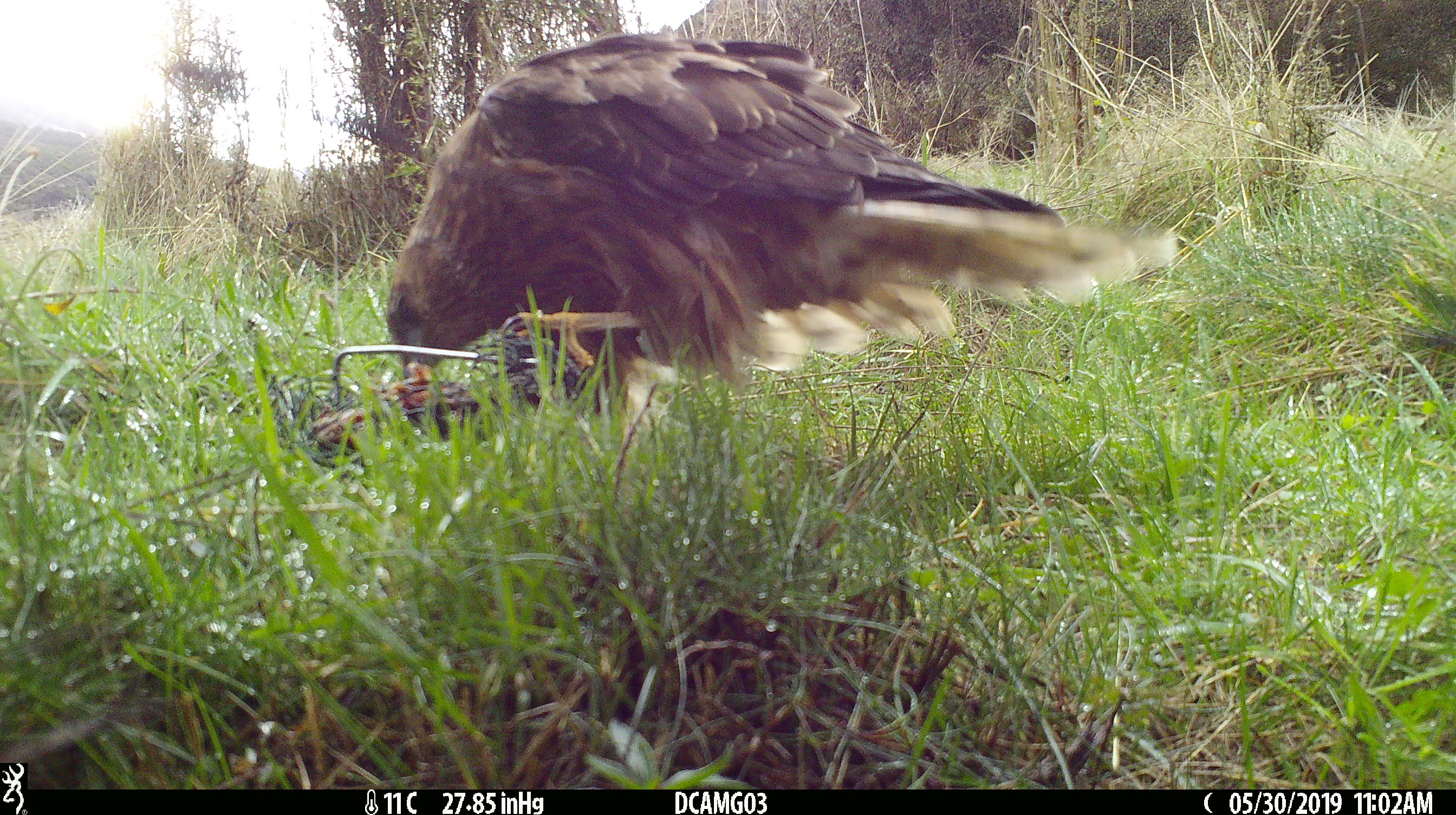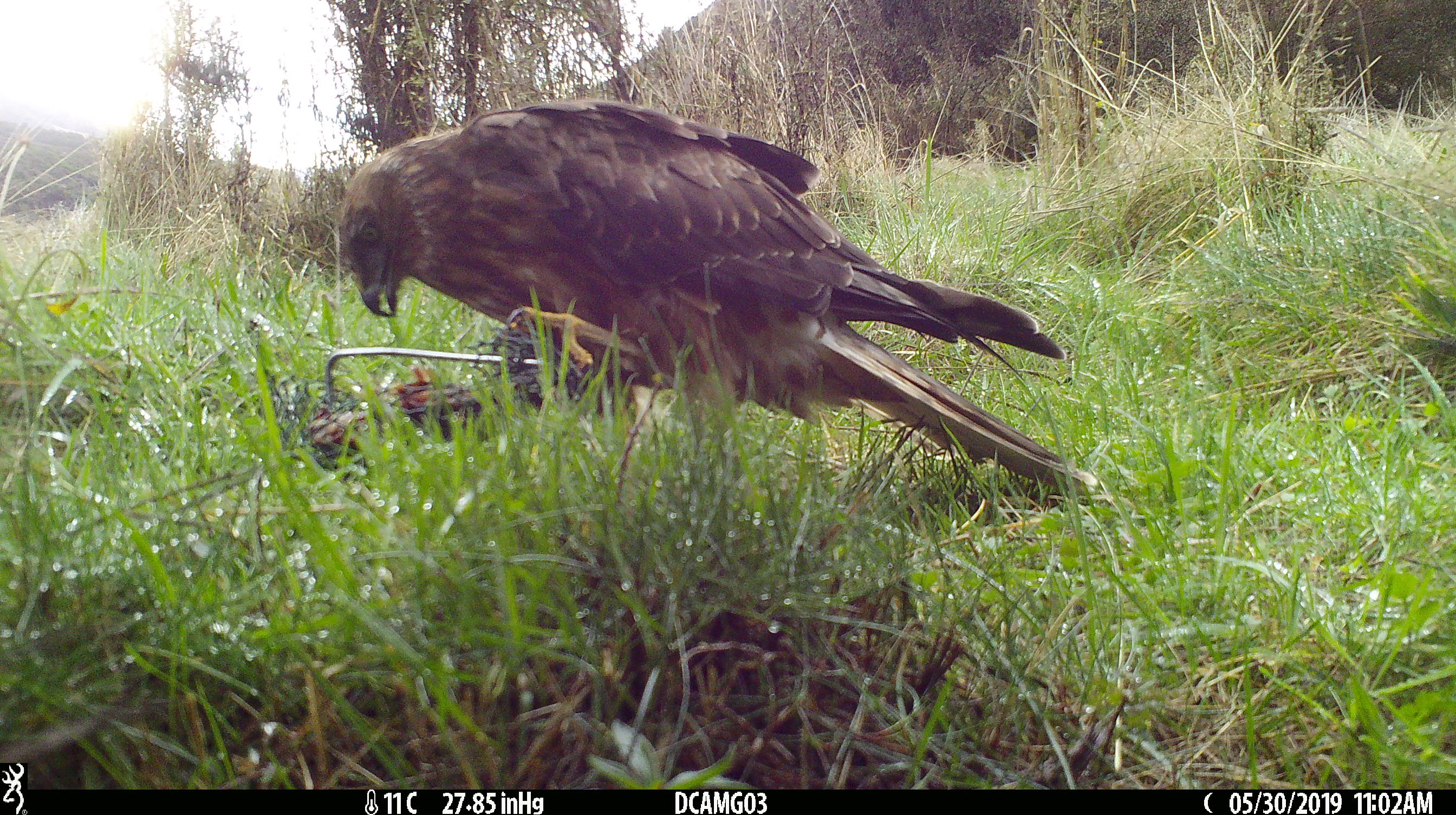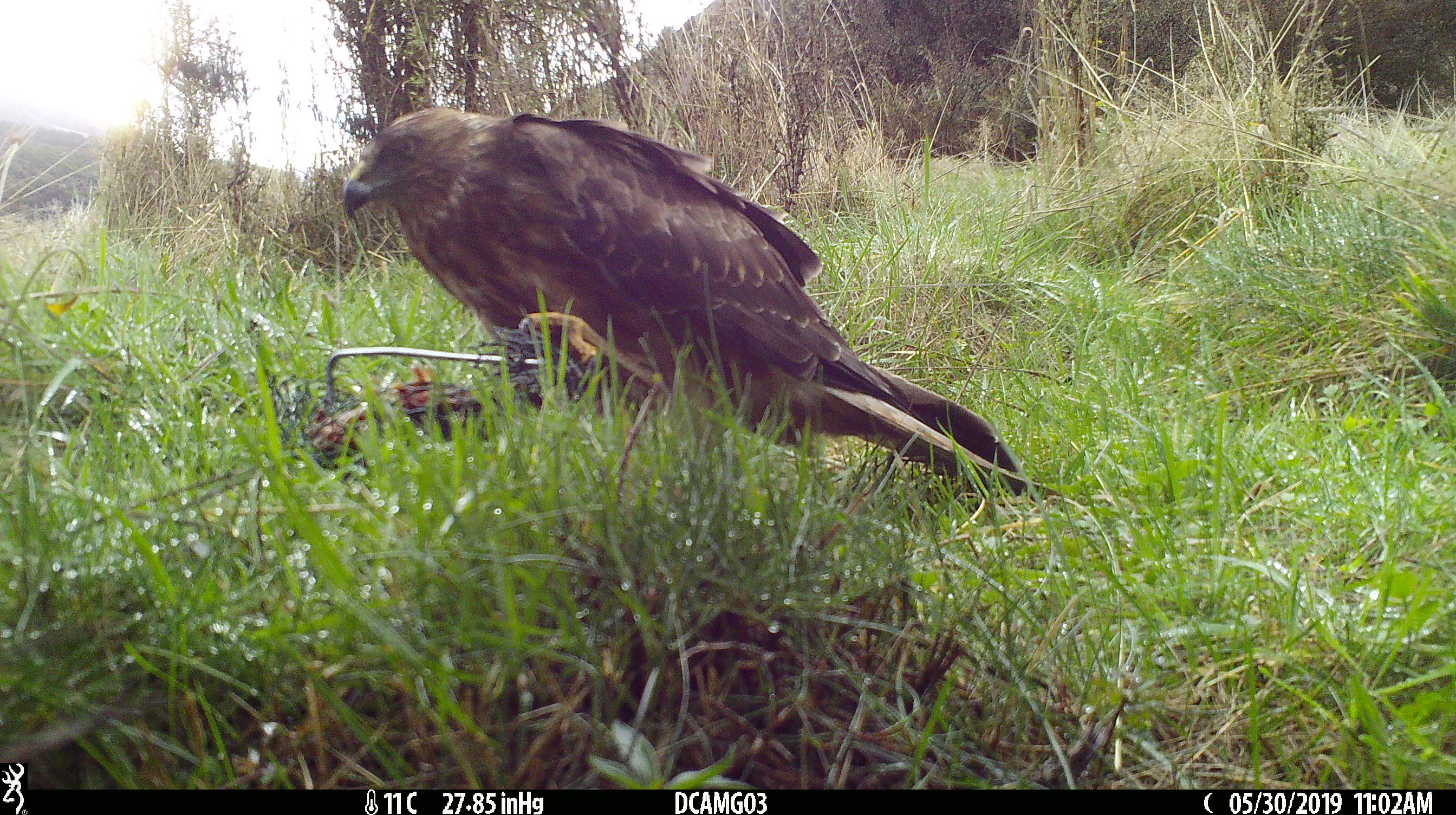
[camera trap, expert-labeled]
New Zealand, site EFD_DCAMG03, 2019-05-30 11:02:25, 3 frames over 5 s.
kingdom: Animalia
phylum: Chordata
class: Aves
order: Accipitriformes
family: Accipitridae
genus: Circus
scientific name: Circus approximans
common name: swamp harrier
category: harrier